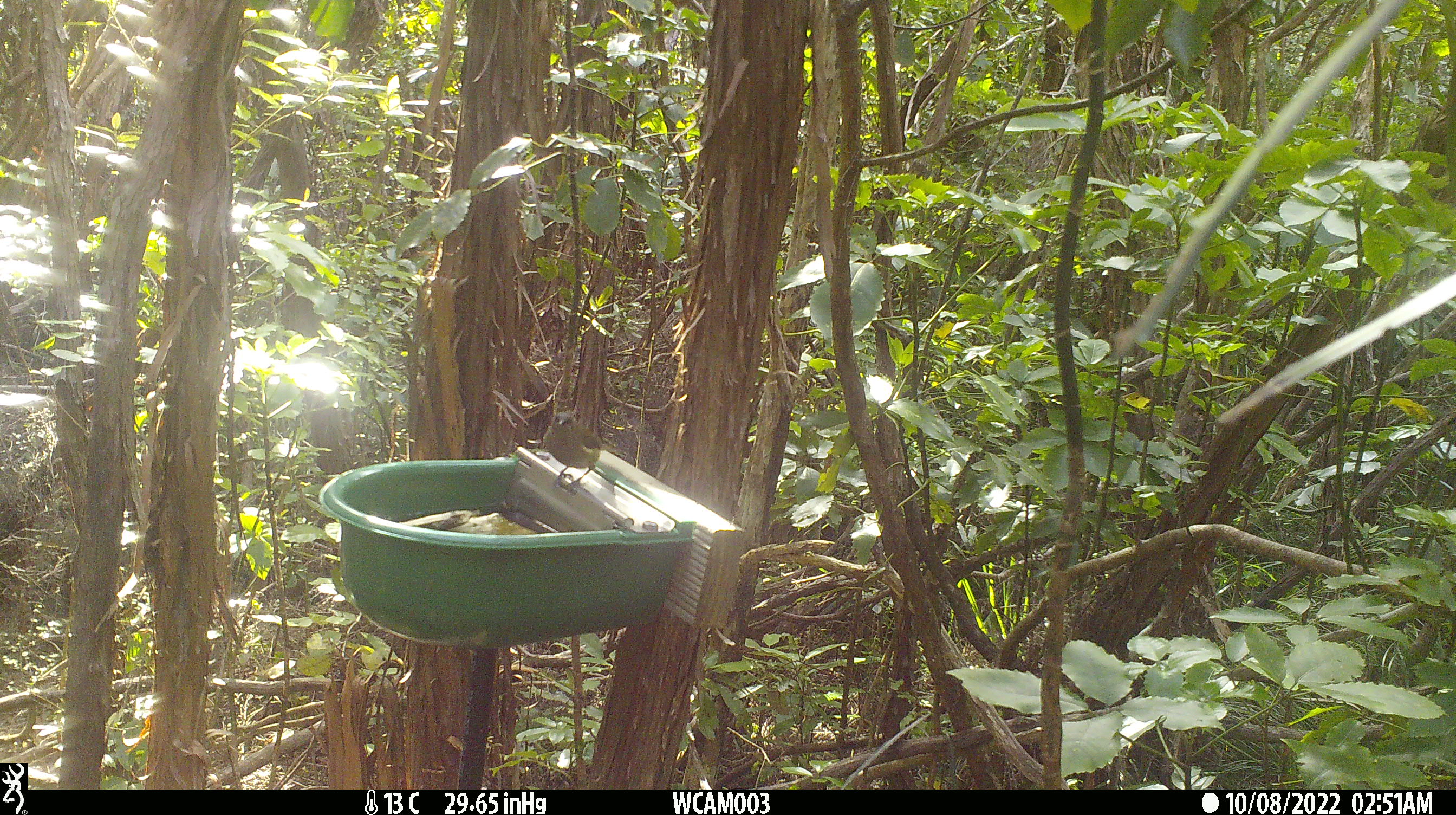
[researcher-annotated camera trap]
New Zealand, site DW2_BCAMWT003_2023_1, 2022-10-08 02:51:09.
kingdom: Animalia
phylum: Chordata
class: Aves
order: Passeriformes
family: Meliphagidae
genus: Anthornis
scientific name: Anthornis melanura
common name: new zealand bellbird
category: bellbird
Bellbird (new zealand bellbird) (Anthornis melanura).